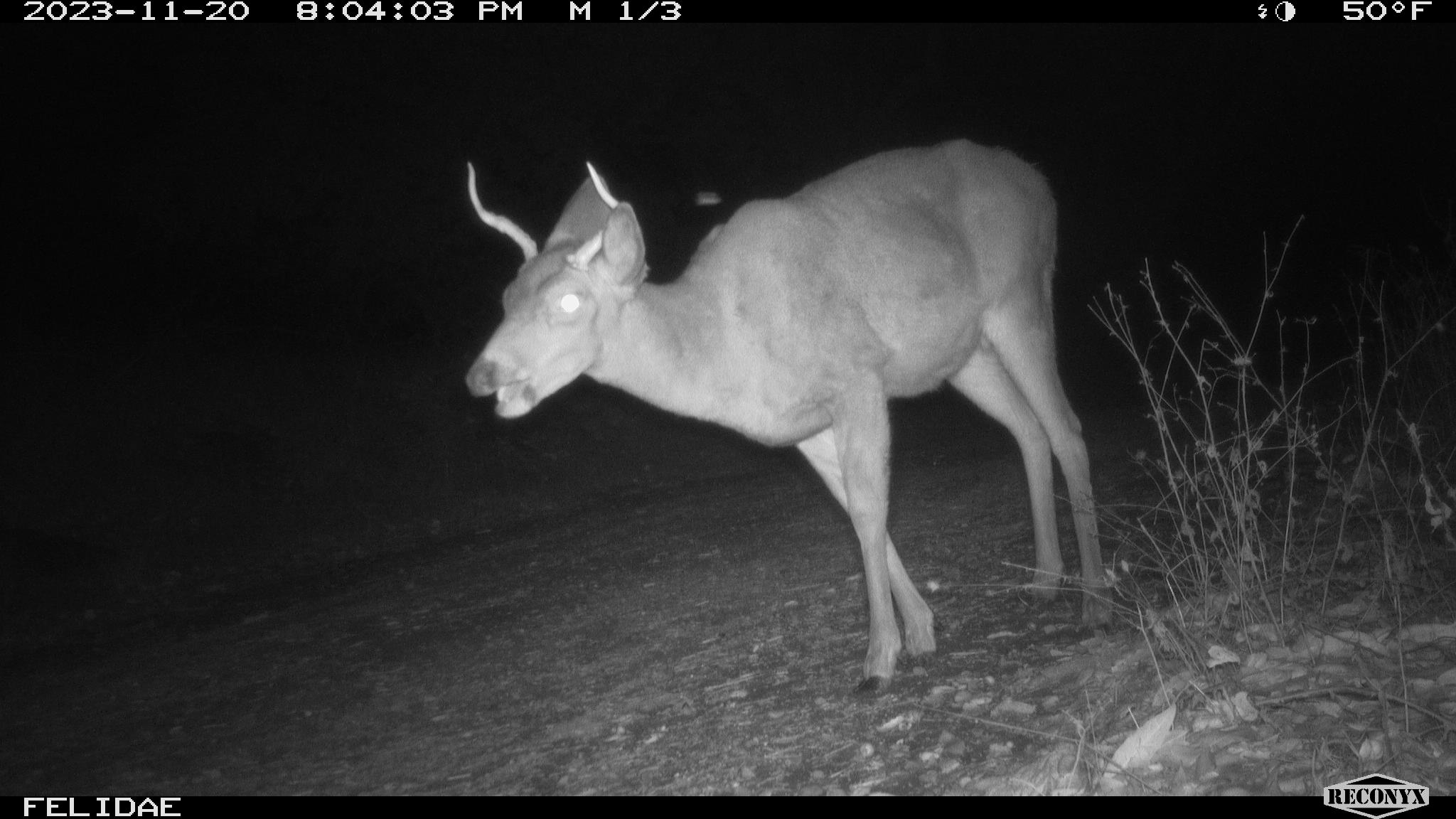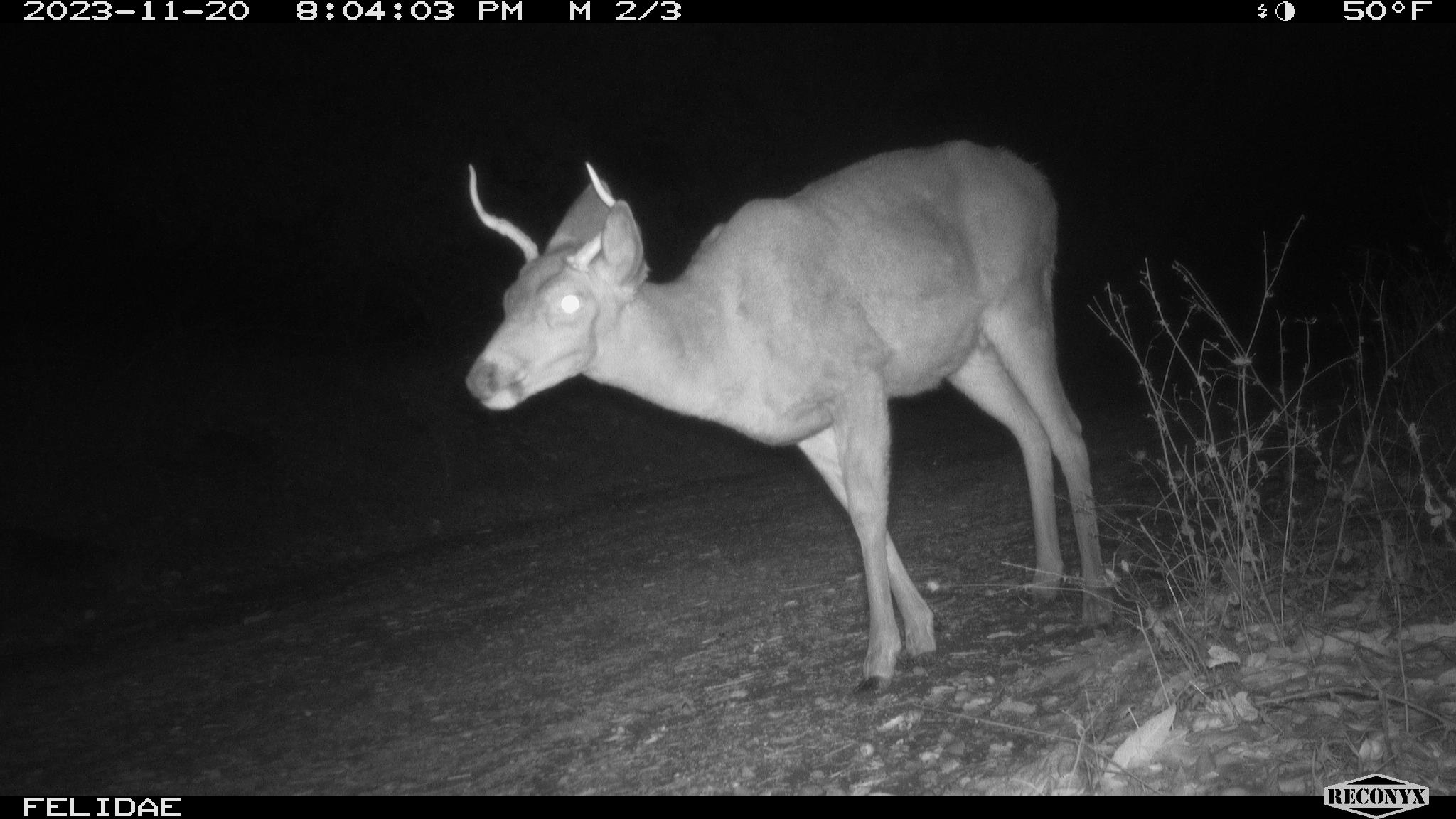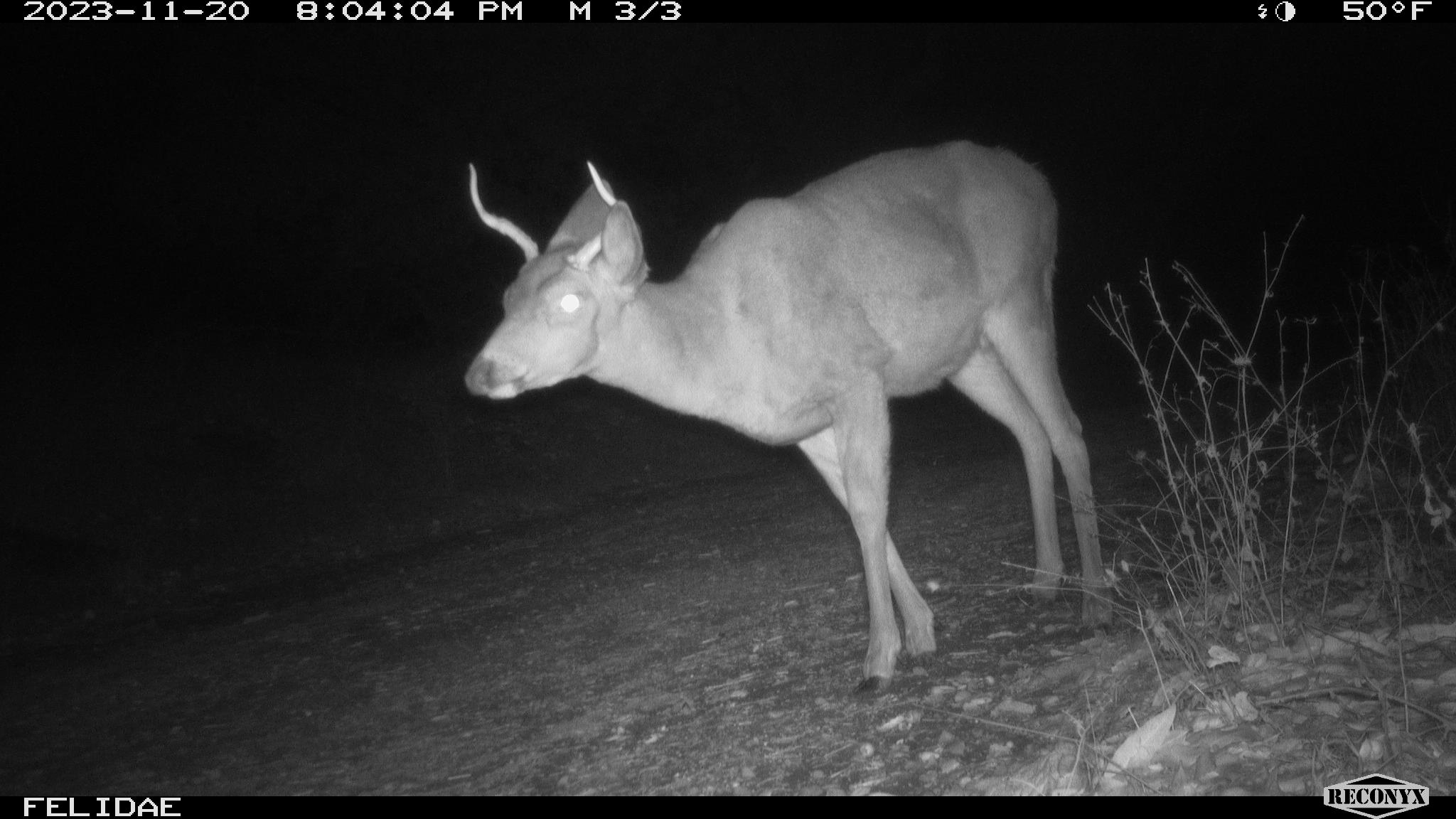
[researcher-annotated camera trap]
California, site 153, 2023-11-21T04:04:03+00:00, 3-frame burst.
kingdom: Animalia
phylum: Chordata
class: Mammalia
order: Artiodactyla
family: Cervidae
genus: Odocoileus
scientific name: Odocoileus hemionus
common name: mule deer